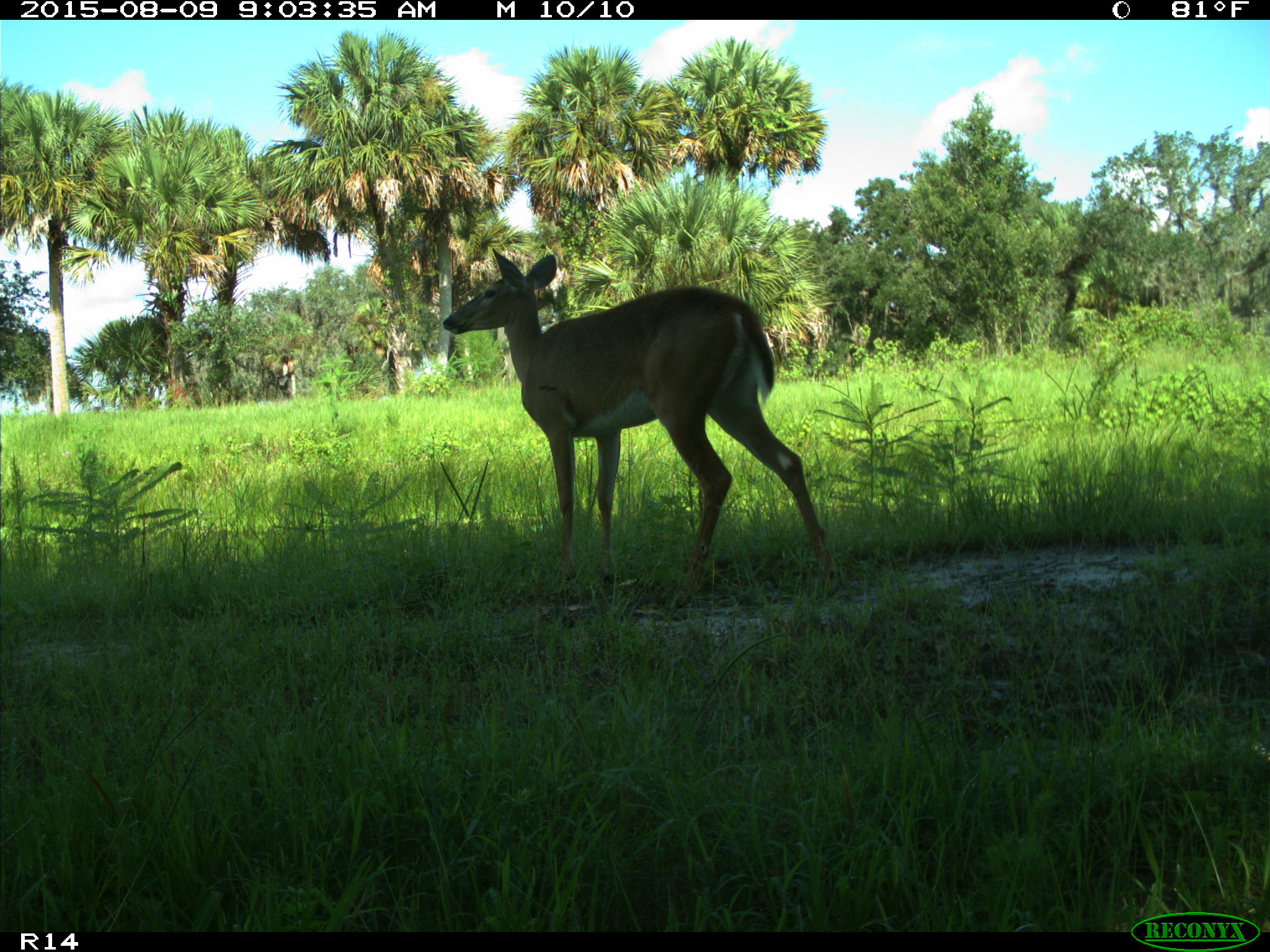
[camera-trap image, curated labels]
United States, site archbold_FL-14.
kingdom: Animalia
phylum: Chordata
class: Mammalia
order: Artiodactyla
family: Cervidae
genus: Odocoileus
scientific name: Odocoileus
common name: deer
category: unidentified deer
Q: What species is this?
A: Unidentified deer (deer) (Odocoileus).